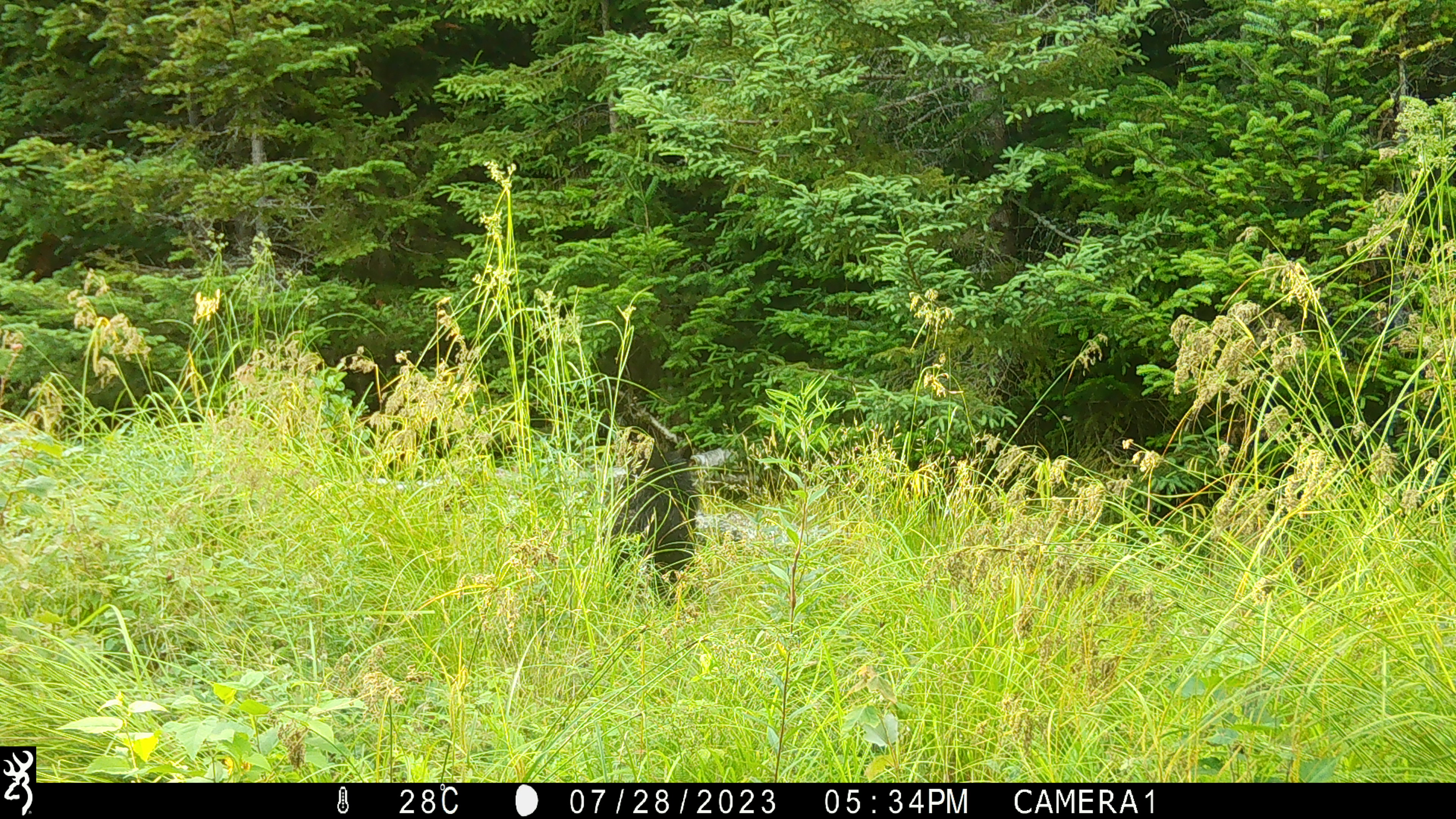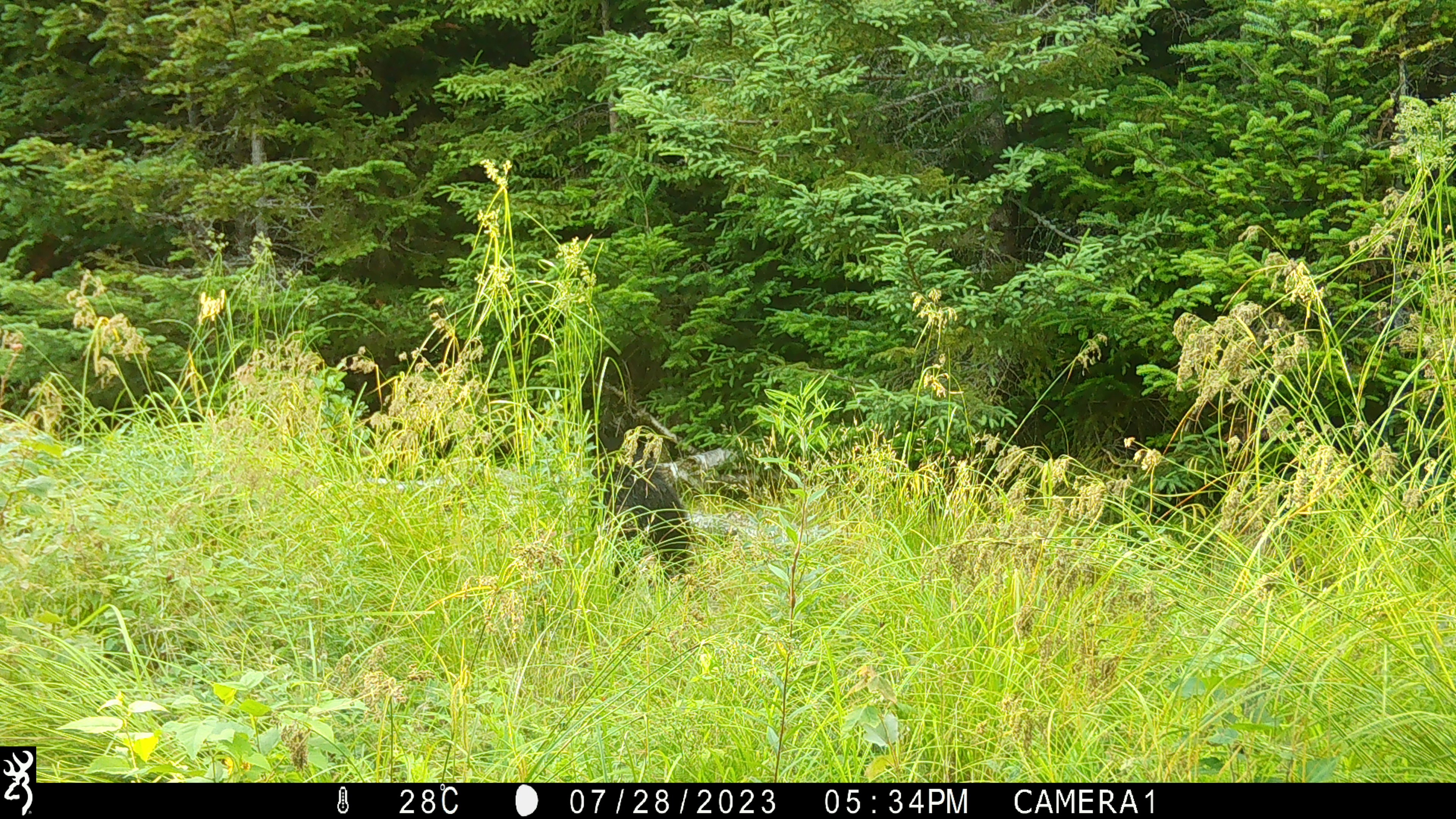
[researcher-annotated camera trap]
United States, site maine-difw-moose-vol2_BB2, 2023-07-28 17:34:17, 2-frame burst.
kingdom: Animalia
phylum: Chordata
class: Mammalia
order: Carnivora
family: Ursidae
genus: Ursus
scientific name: Ursus americanus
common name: black bear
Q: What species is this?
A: Black bear (Ursus americanus).